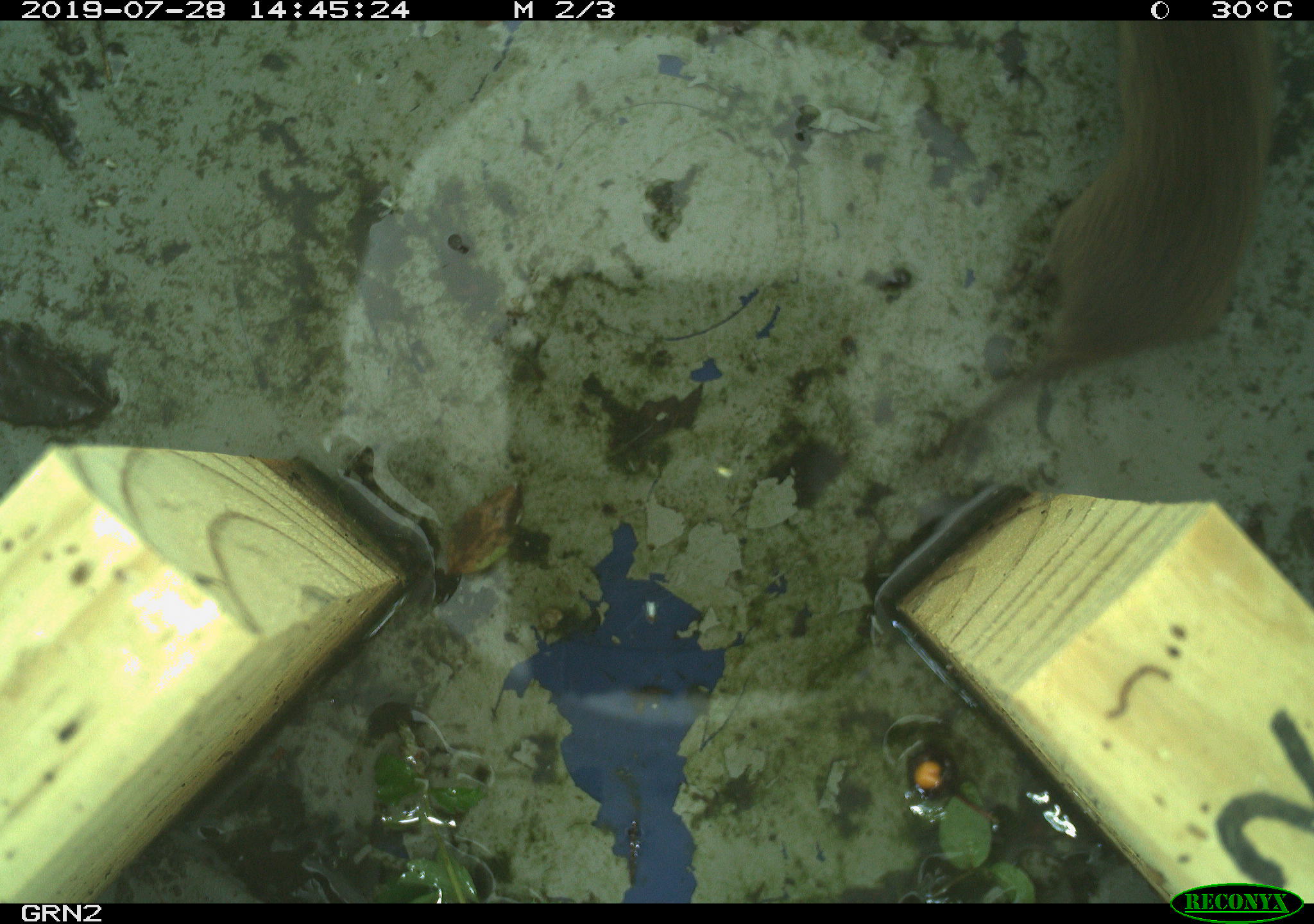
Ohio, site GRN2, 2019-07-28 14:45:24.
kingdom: Animalia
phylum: Chordata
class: Mammalia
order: Rodentia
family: Cricetidae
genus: Microtus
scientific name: Microtus pennsylvanicus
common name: meadow vole